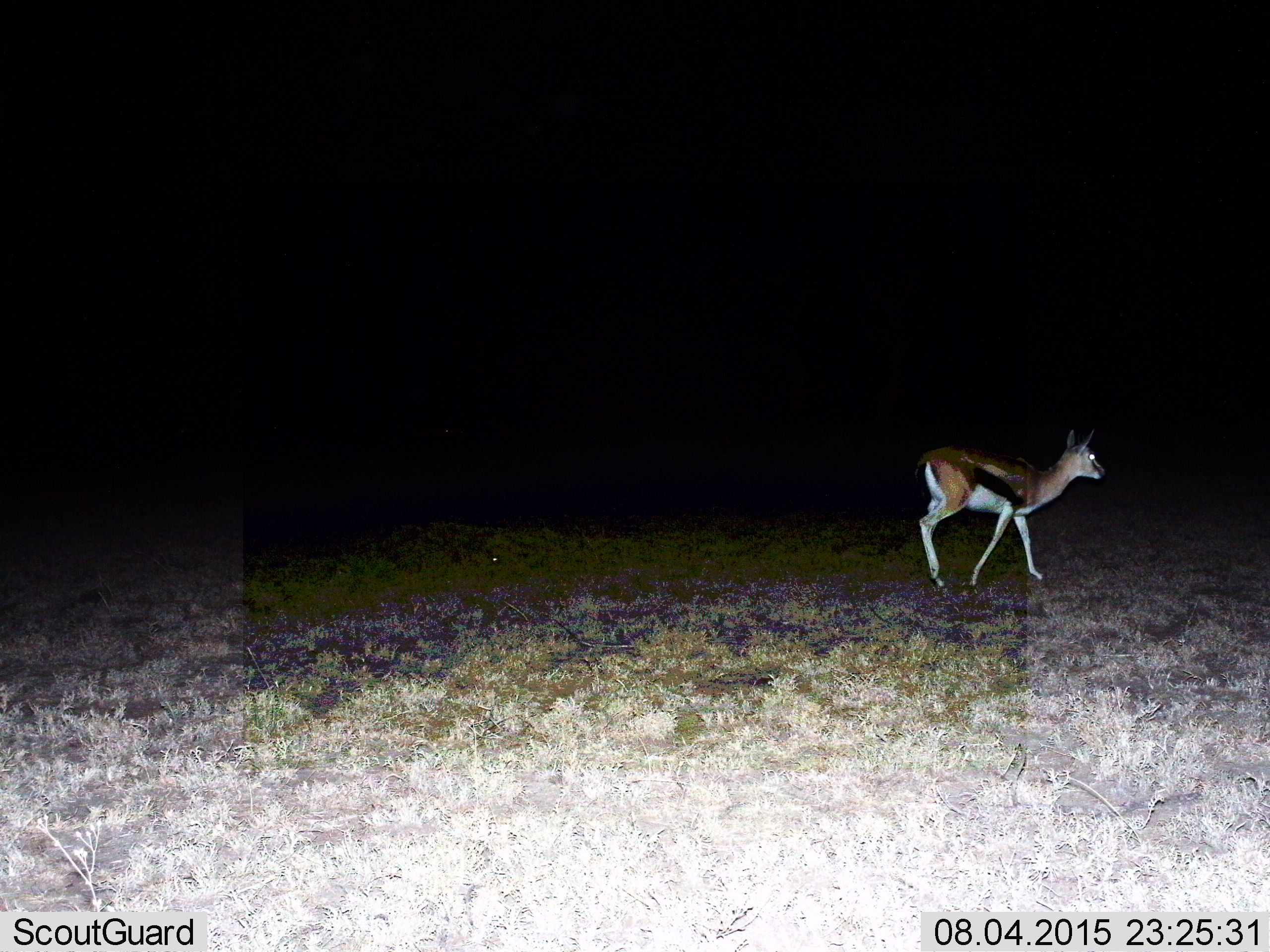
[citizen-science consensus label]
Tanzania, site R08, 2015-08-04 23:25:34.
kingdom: Animalia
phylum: Chordata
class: Mammalia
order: Artiodactyla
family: Bovidae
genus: Eudorcas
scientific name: Eudorcas thomsonii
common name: thomson's gazelle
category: gazellethomsons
Gazellethomsons (thomson's gazelle) (Eudorcas thomsonii), count 1. Behavior (volunteer vote fractions): standing 22%, resting 11%, moving 67%, interacting 0%. Young present (vote fraction): 0%. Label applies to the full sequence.